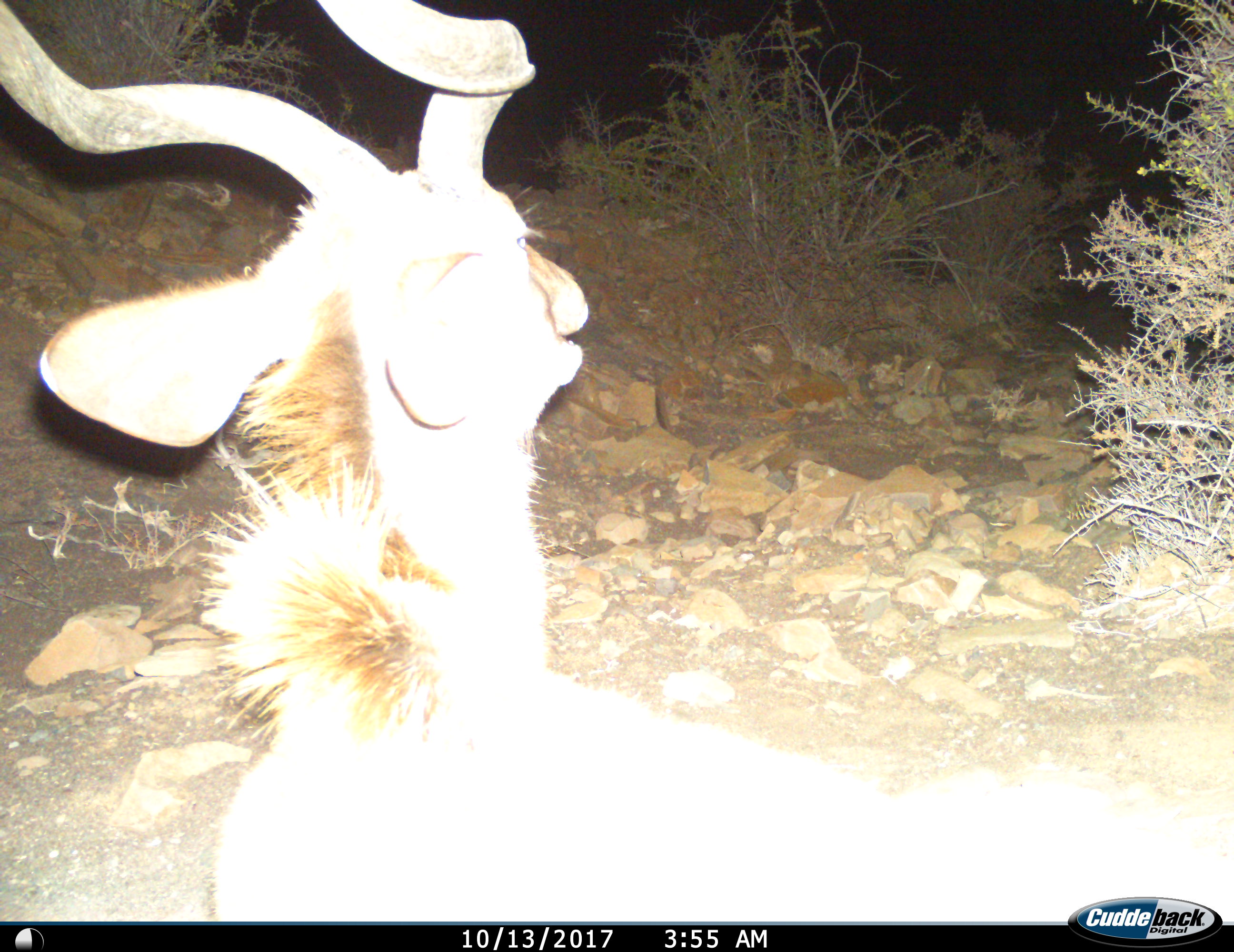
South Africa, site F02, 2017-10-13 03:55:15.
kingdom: Animalia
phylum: Chordata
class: Mammalia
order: Artiodactyla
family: Bovidae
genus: Tragelaphus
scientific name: Tragelaphus strepsiceros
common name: greater kudu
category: kudu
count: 1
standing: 56%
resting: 22%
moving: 22%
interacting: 0%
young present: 0%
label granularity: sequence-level